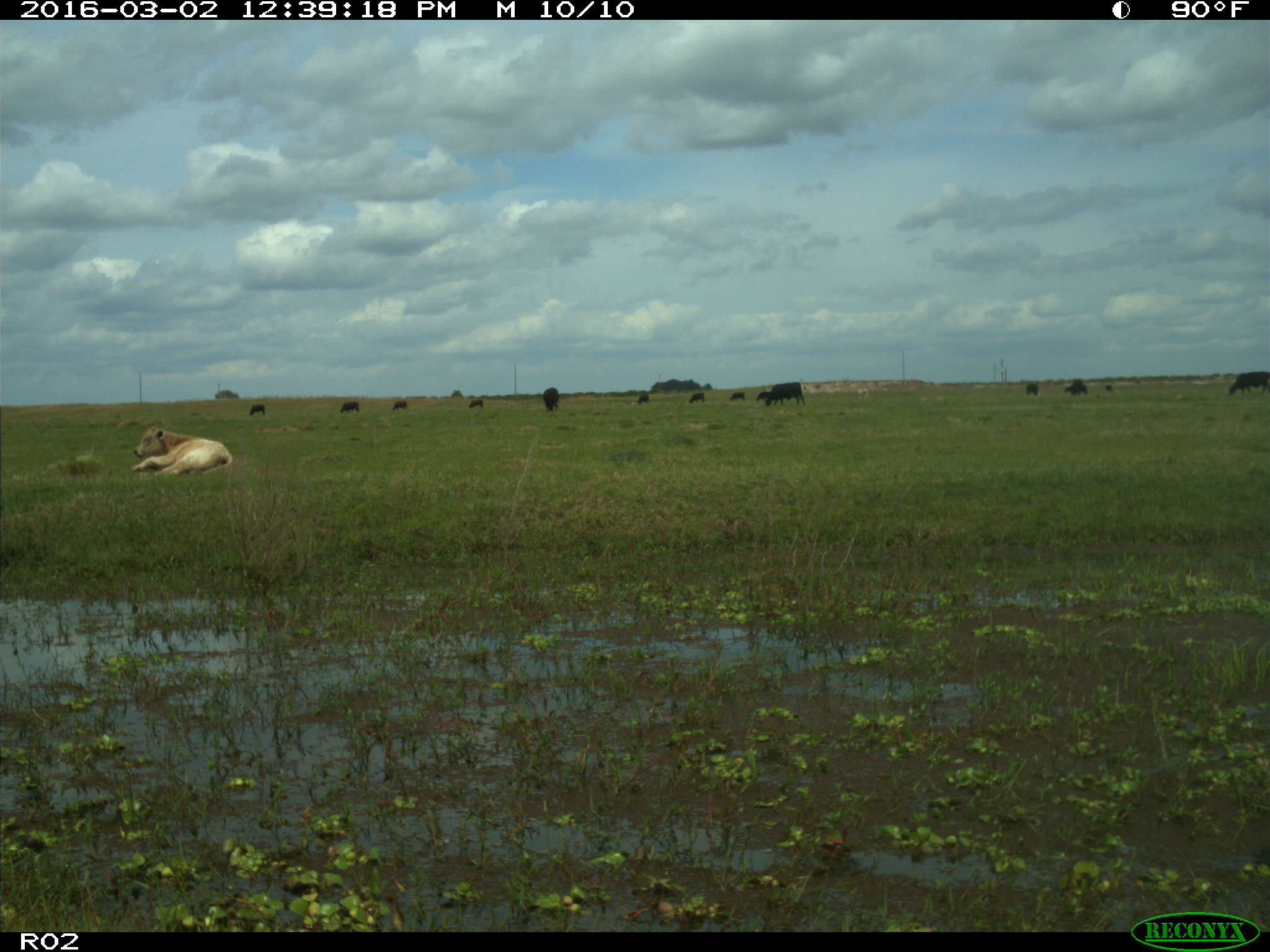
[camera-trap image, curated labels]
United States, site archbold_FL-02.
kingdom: Animalia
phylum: Chordata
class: Mammalia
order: Artiodactyla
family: Bovidae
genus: Bos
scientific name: Bos taurus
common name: domestic cow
Bos taurus (domestic cow).